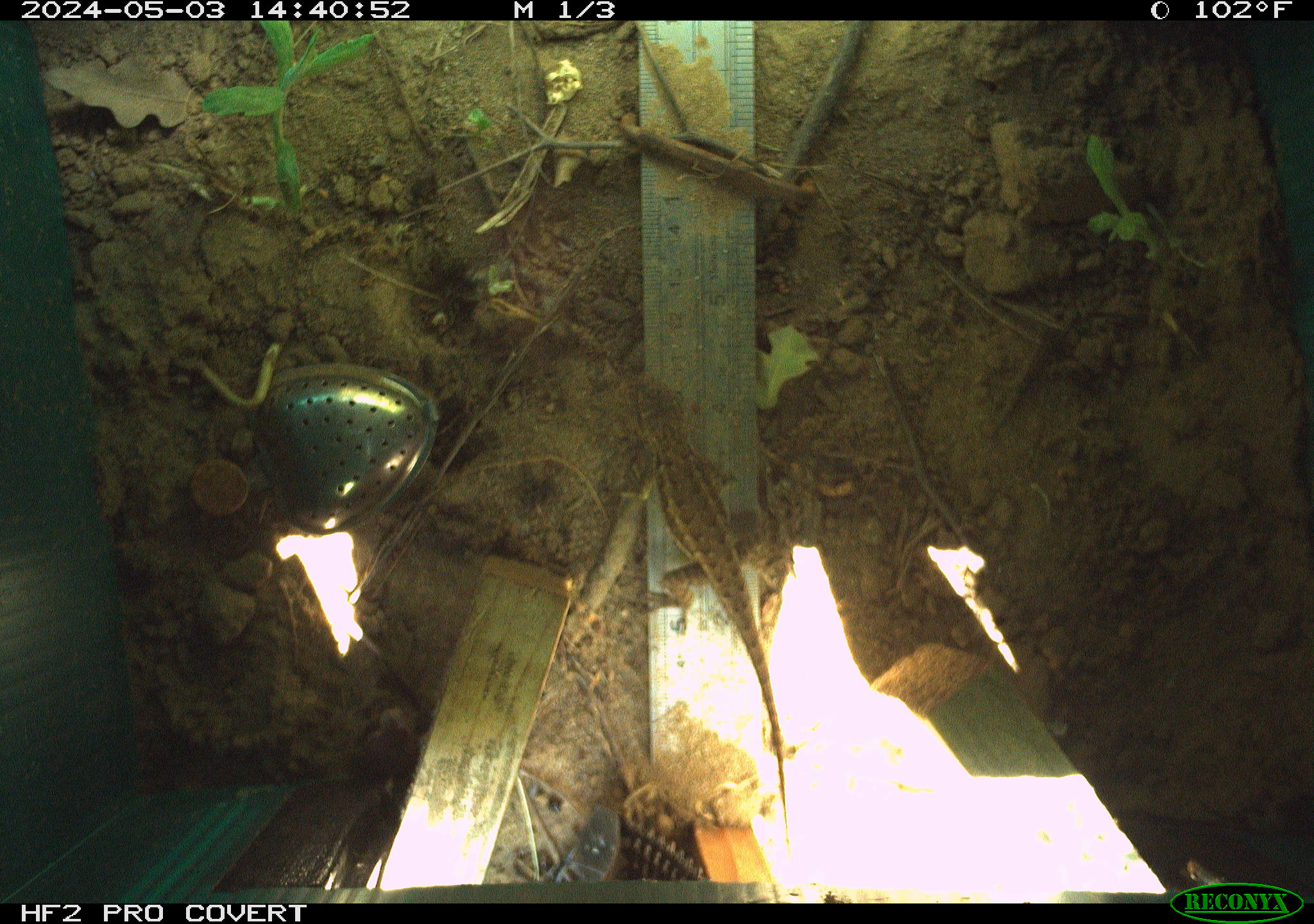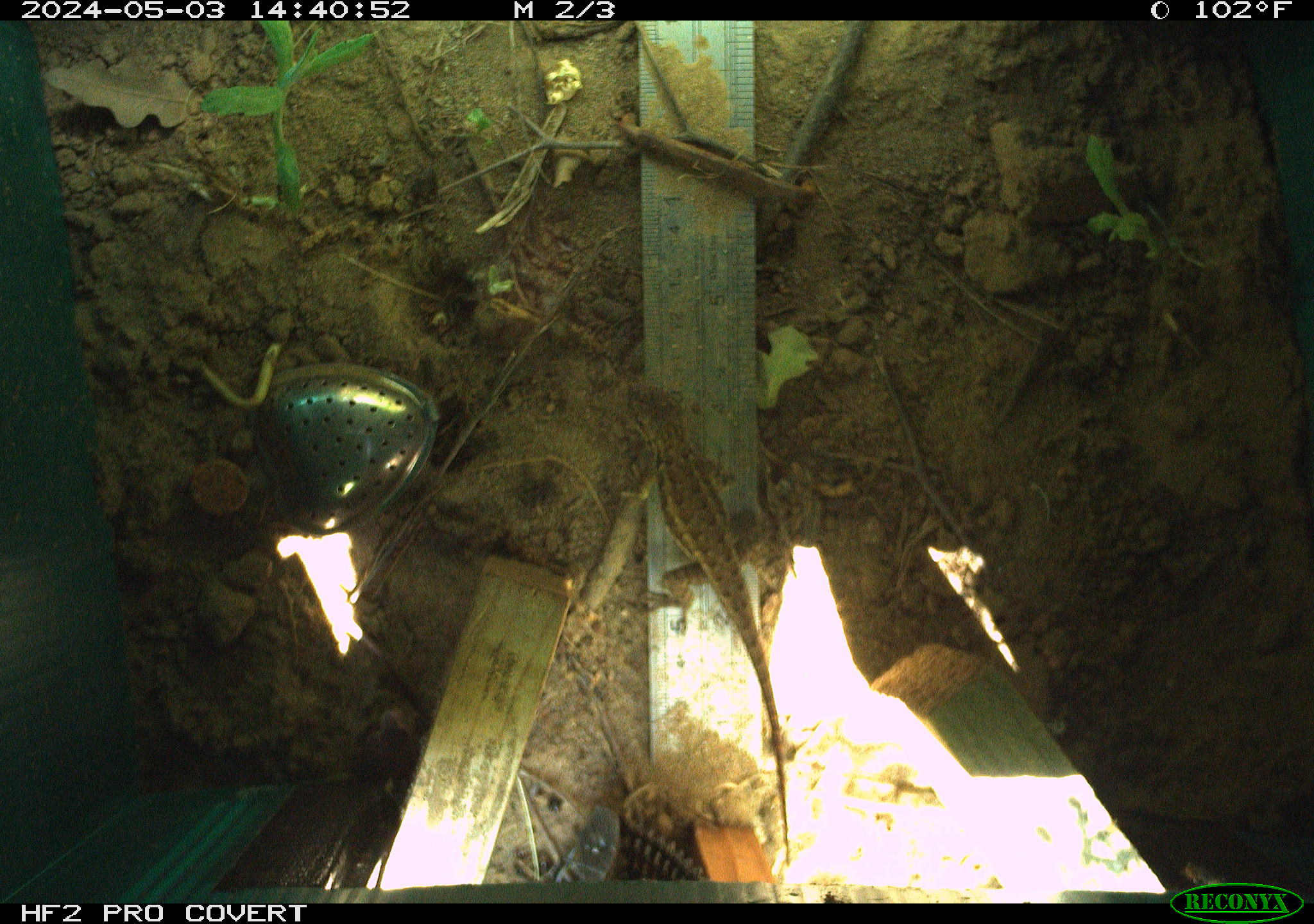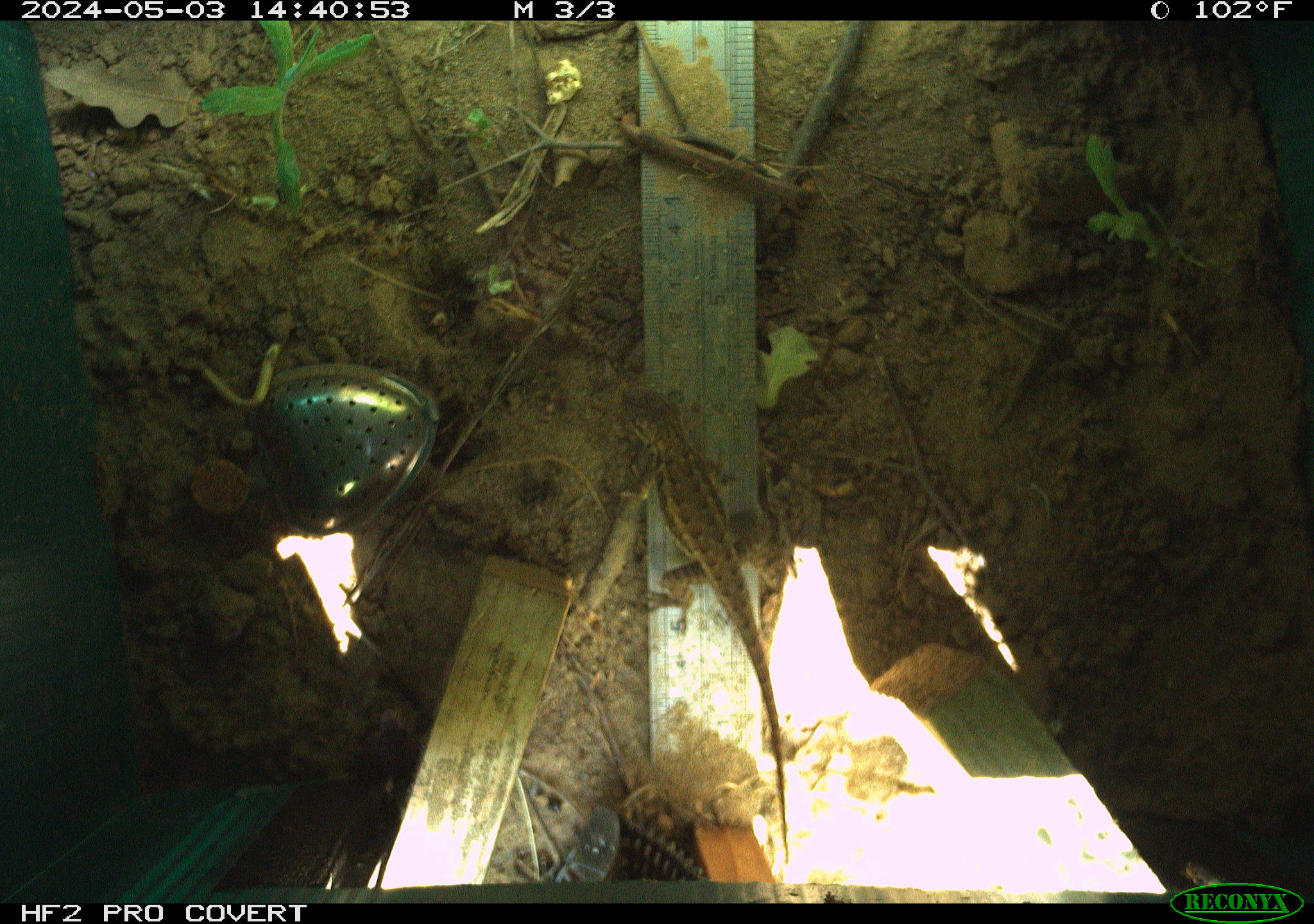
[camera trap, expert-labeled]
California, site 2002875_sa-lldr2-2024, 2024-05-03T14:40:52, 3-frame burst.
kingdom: Animalia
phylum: Chordata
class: Reptilia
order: Squamata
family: Phrynosomatidae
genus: Sceloporus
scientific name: Sceloporus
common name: spiny lizards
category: sceloporus species